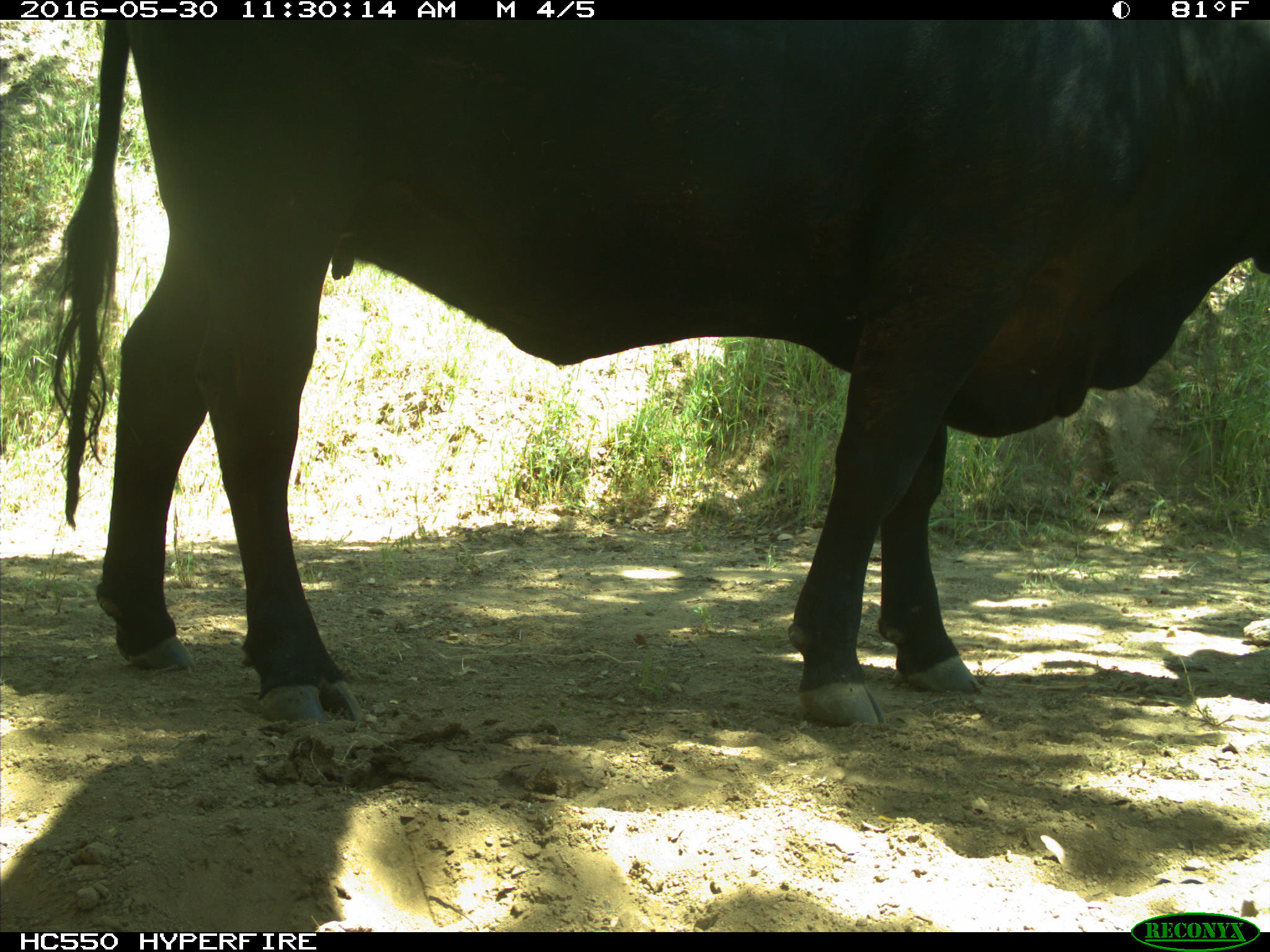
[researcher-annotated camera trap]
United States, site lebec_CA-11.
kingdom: Animalia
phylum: Chordata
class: Mammalia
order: Artiodactyla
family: Bovidae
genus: Bos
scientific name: Bos taurus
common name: domestic cow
Bos taurus (domestic cow).